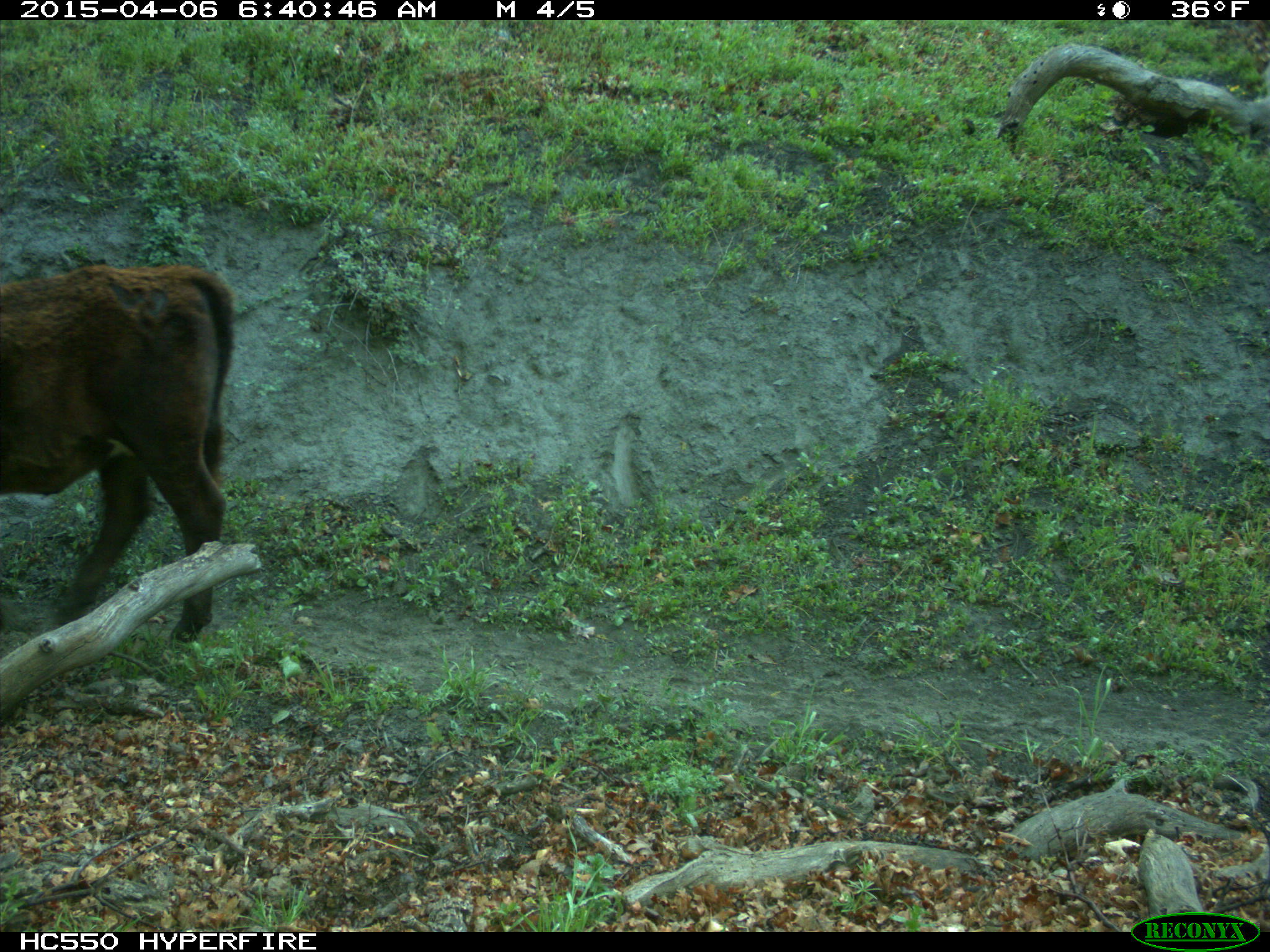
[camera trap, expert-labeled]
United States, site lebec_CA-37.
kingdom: Animalia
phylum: Chordata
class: Mammalia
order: Artiodactyla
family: Bovidae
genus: Bos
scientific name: Bos taurus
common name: domestic cow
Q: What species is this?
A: Bos taurus (domestic cow).